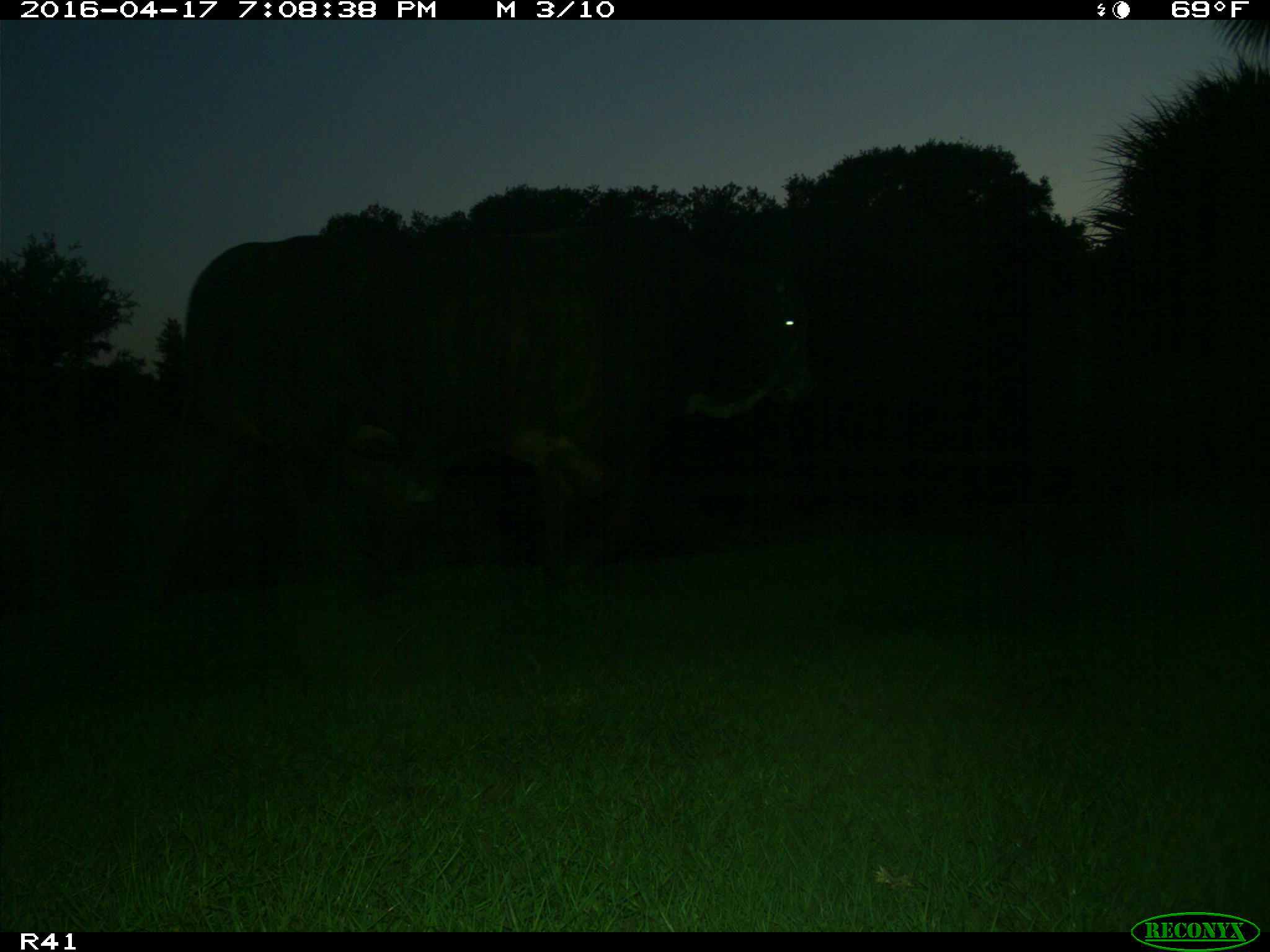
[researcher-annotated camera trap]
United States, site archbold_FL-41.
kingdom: Animalia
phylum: Chordata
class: Mammalia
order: Artiodactyla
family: Bovidae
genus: Bos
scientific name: Bos taurus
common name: domestic cow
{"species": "Bos taurus (domestic cow)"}